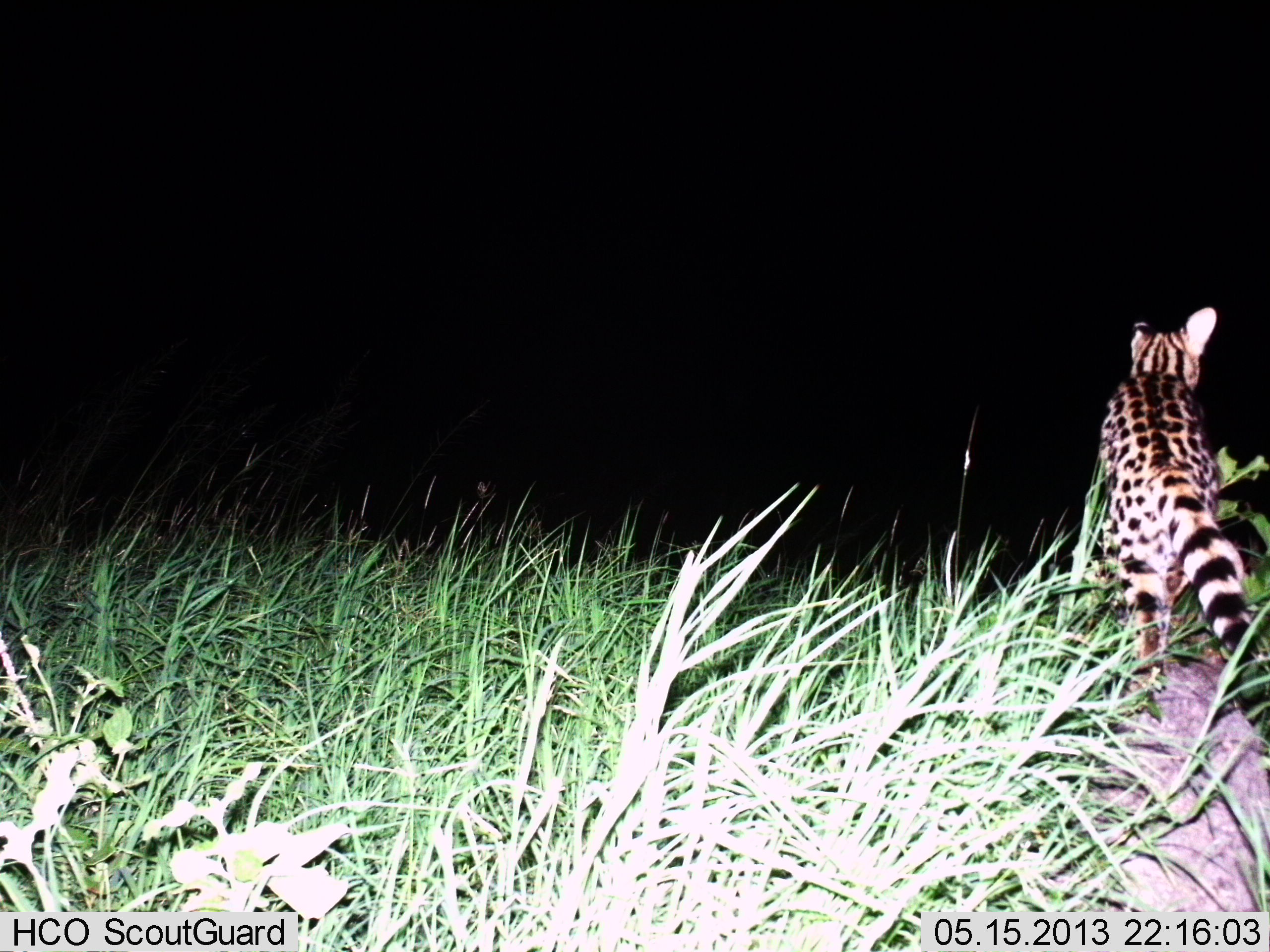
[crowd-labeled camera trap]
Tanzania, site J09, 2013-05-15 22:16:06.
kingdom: Animalia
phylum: Chordata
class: Mammalia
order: Carnivora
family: Felidae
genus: Leptailurus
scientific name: Leptailurus serval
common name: serval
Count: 1.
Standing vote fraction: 30%.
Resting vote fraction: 0%.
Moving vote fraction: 70%.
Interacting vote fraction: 5%.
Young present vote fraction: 0%.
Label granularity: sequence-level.